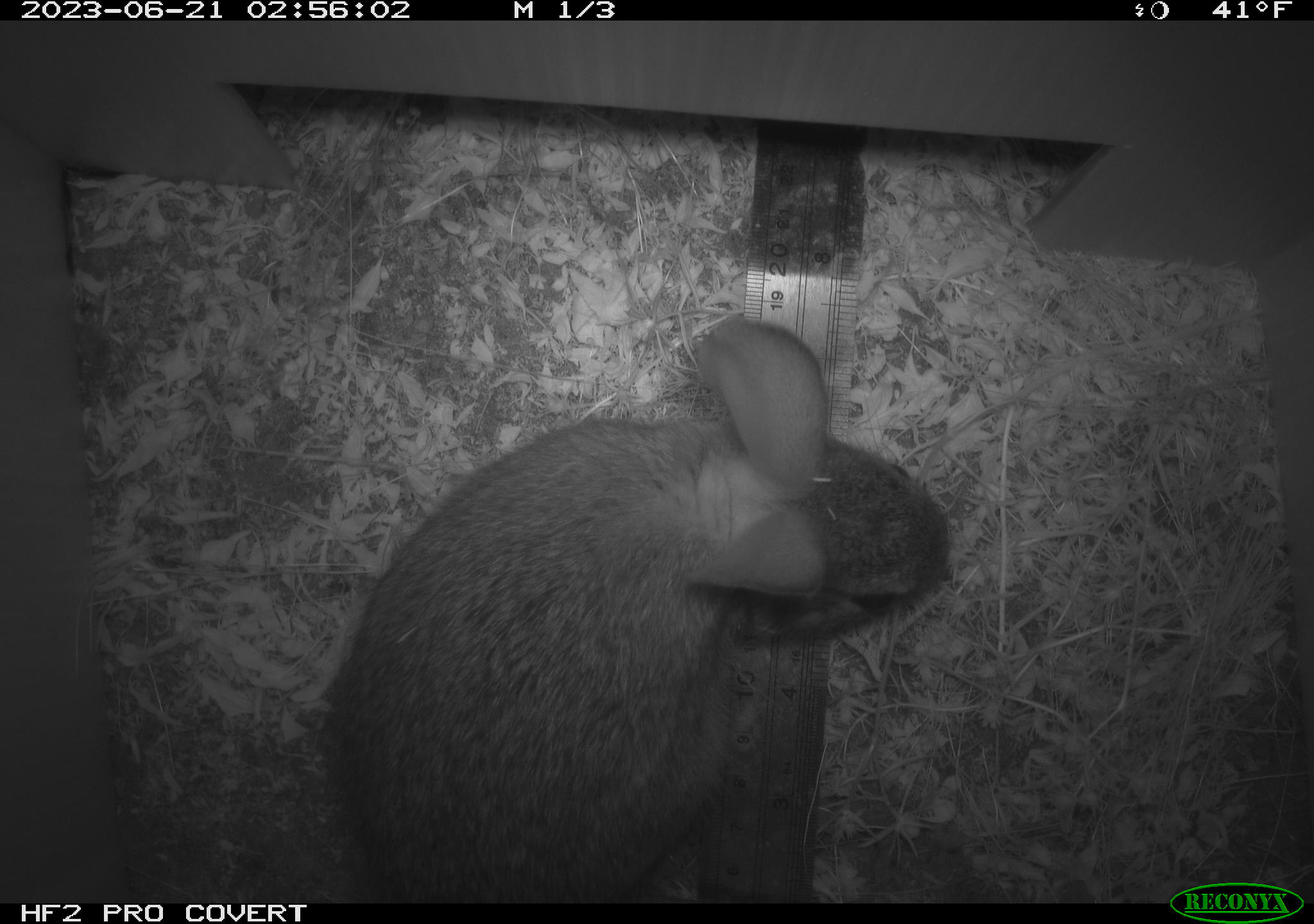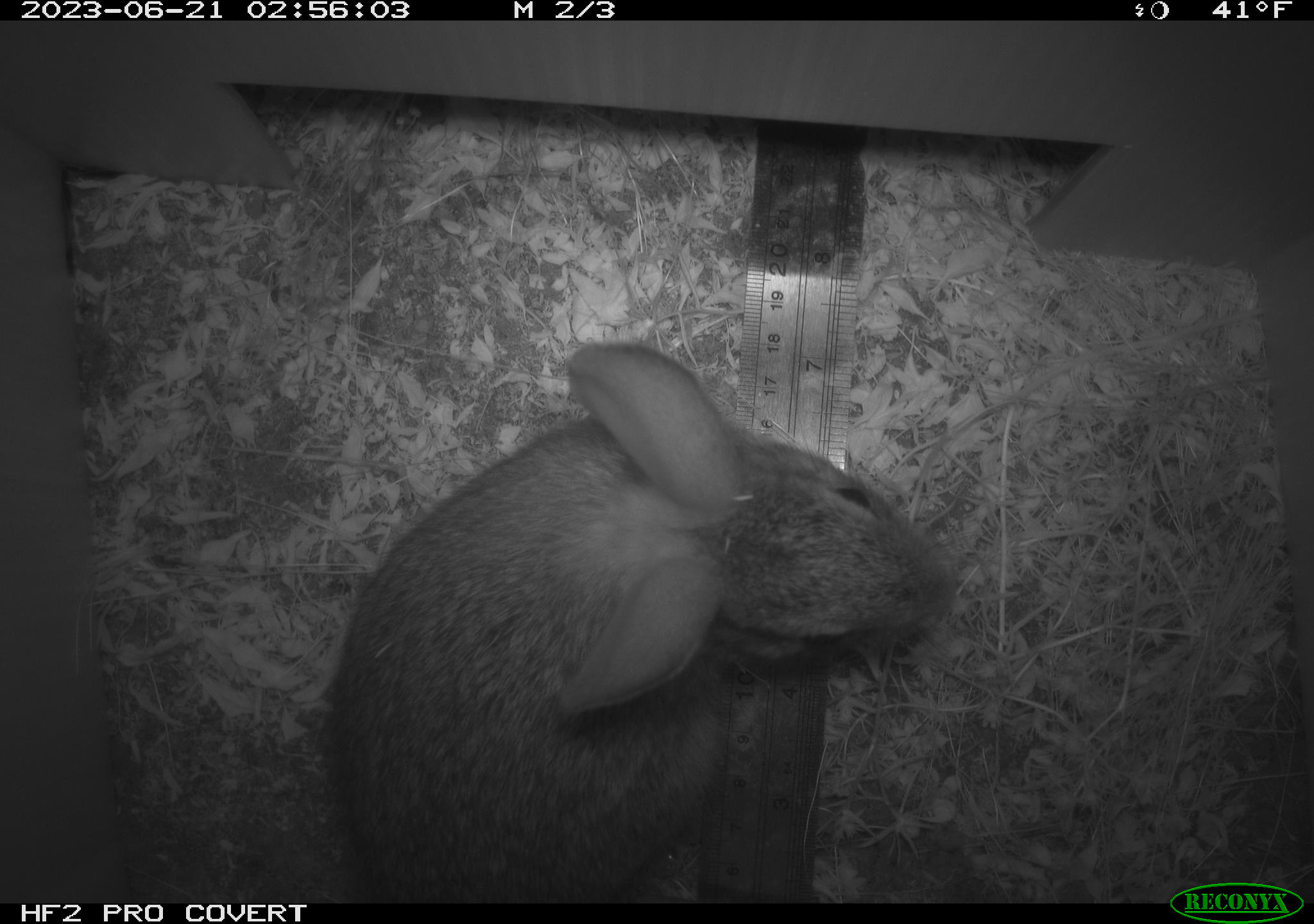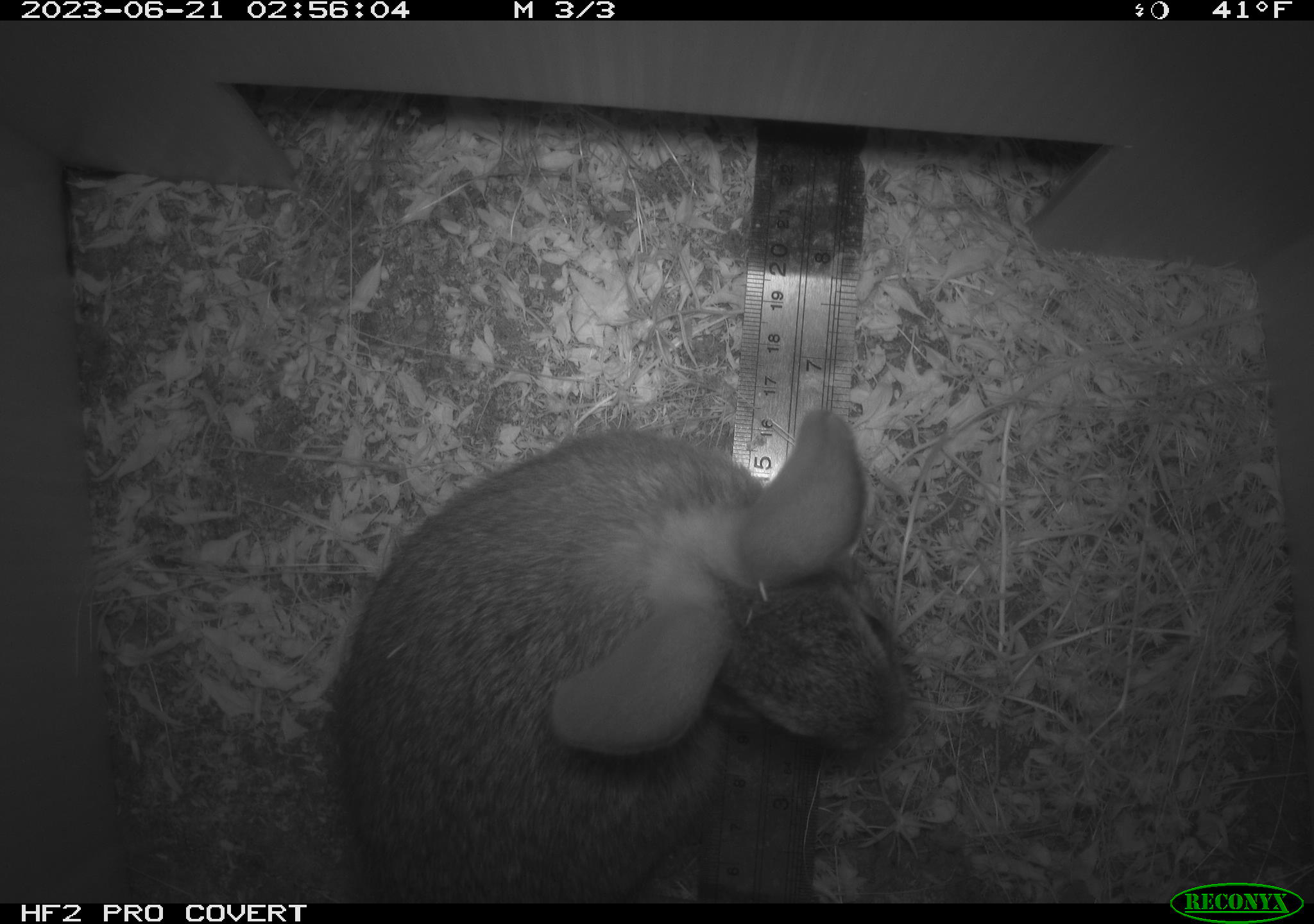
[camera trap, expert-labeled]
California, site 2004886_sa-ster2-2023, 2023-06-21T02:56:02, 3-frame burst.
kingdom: Animalia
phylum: Chordata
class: Mammalia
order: Lagomorpha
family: Leporidae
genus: Sylvilagus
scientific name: Sylvilagus bachmani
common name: brush rabbit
Brush rabbit (Sylvilagus bachmani).